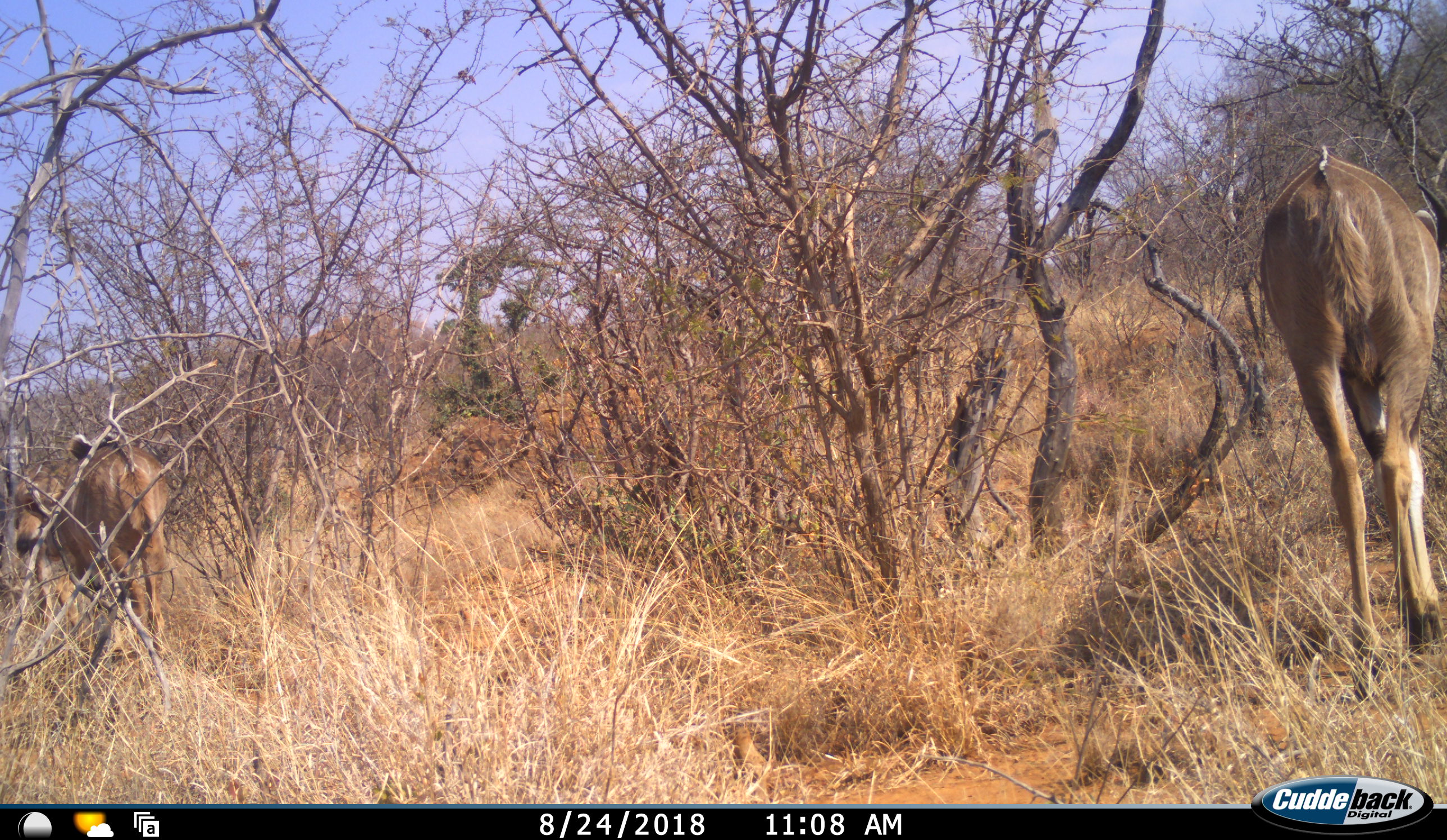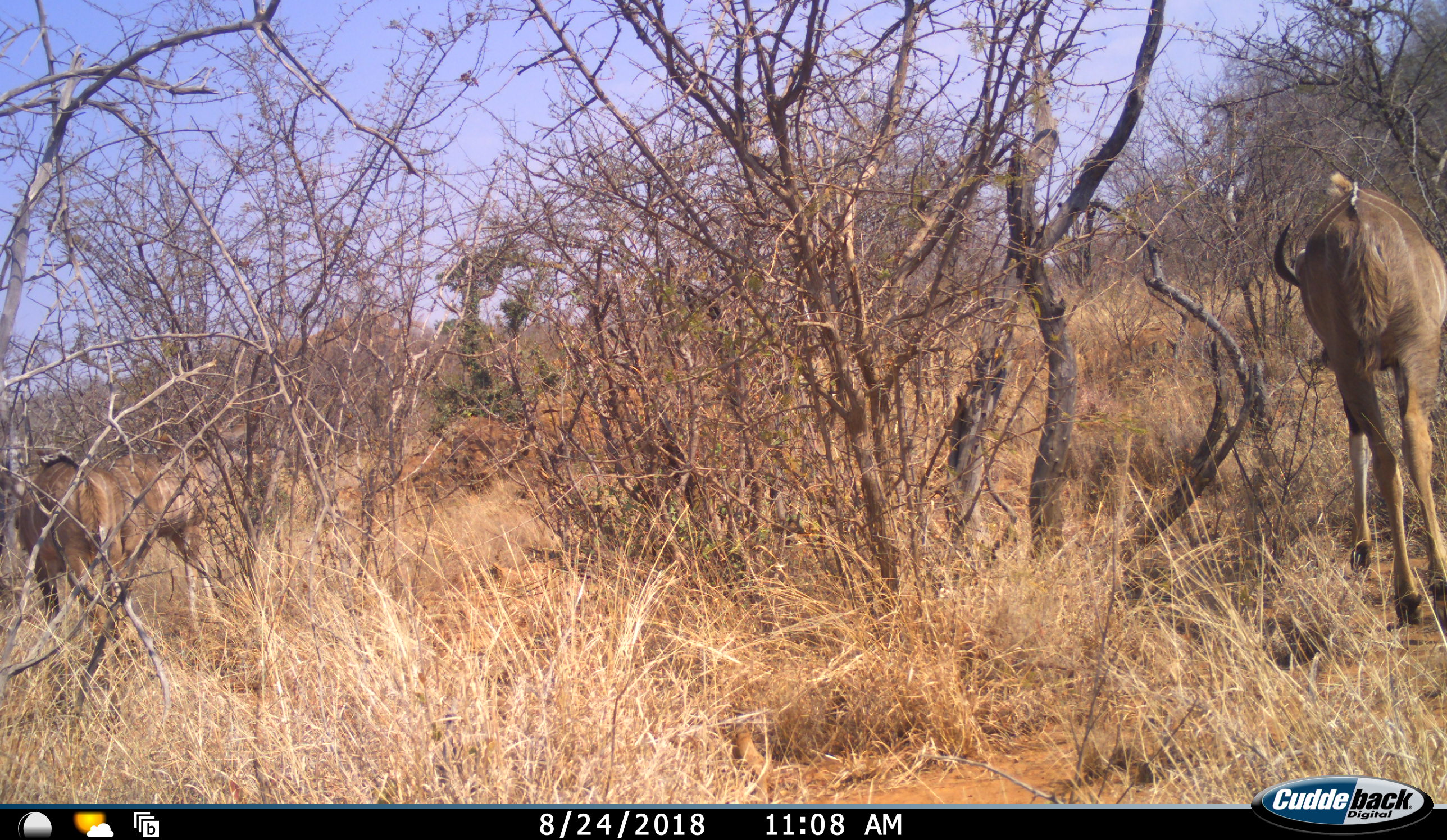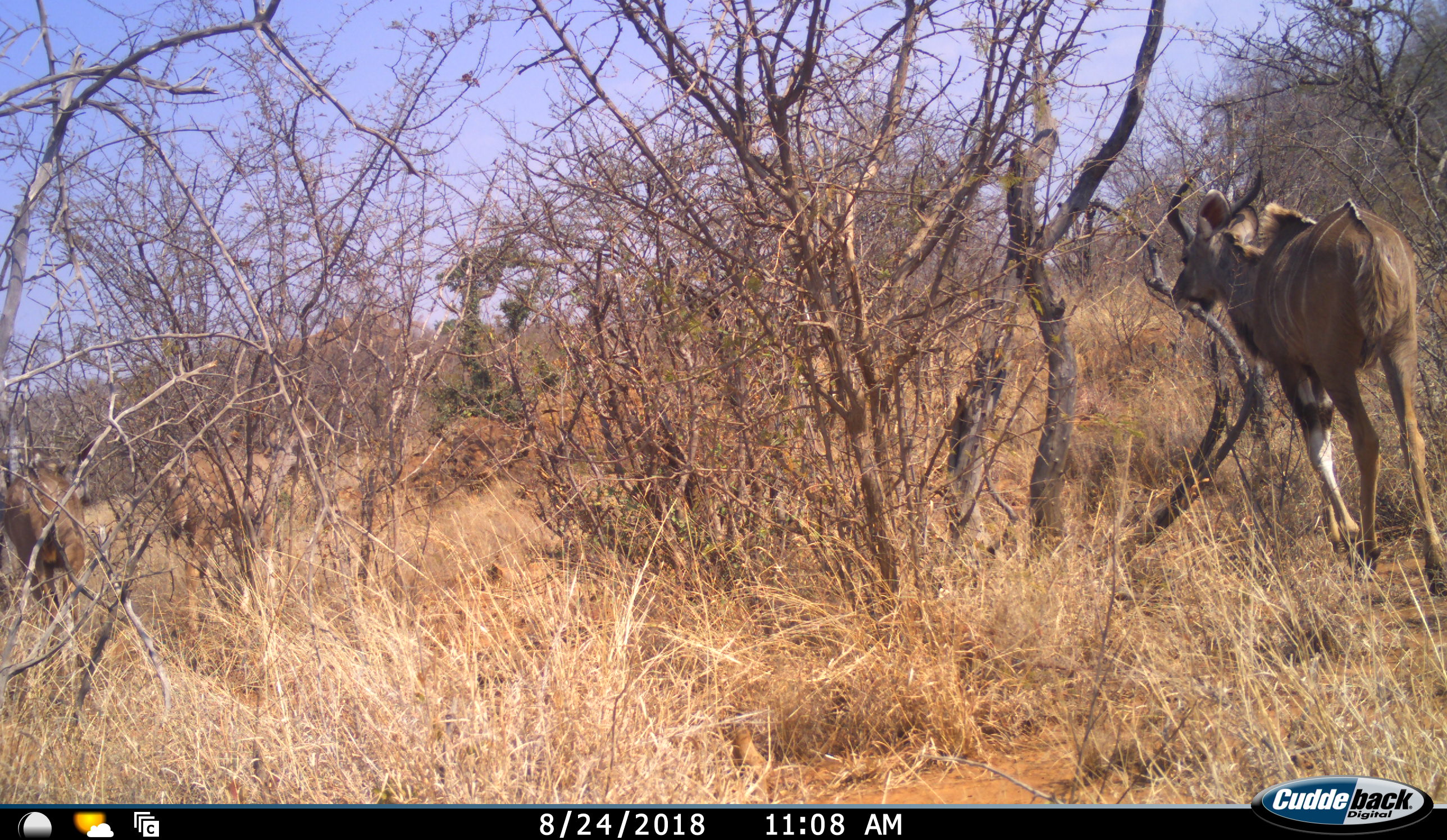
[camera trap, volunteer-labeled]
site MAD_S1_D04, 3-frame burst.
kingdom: Animalia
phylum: Chordata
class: Mammalia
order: Artiodactyla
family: Bovidae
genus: Tragelaphus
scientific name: Tragelaphus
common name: kudu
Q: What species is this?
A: Kudu (Tragelaphus).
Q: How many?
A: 3.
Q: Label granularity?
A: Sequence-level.